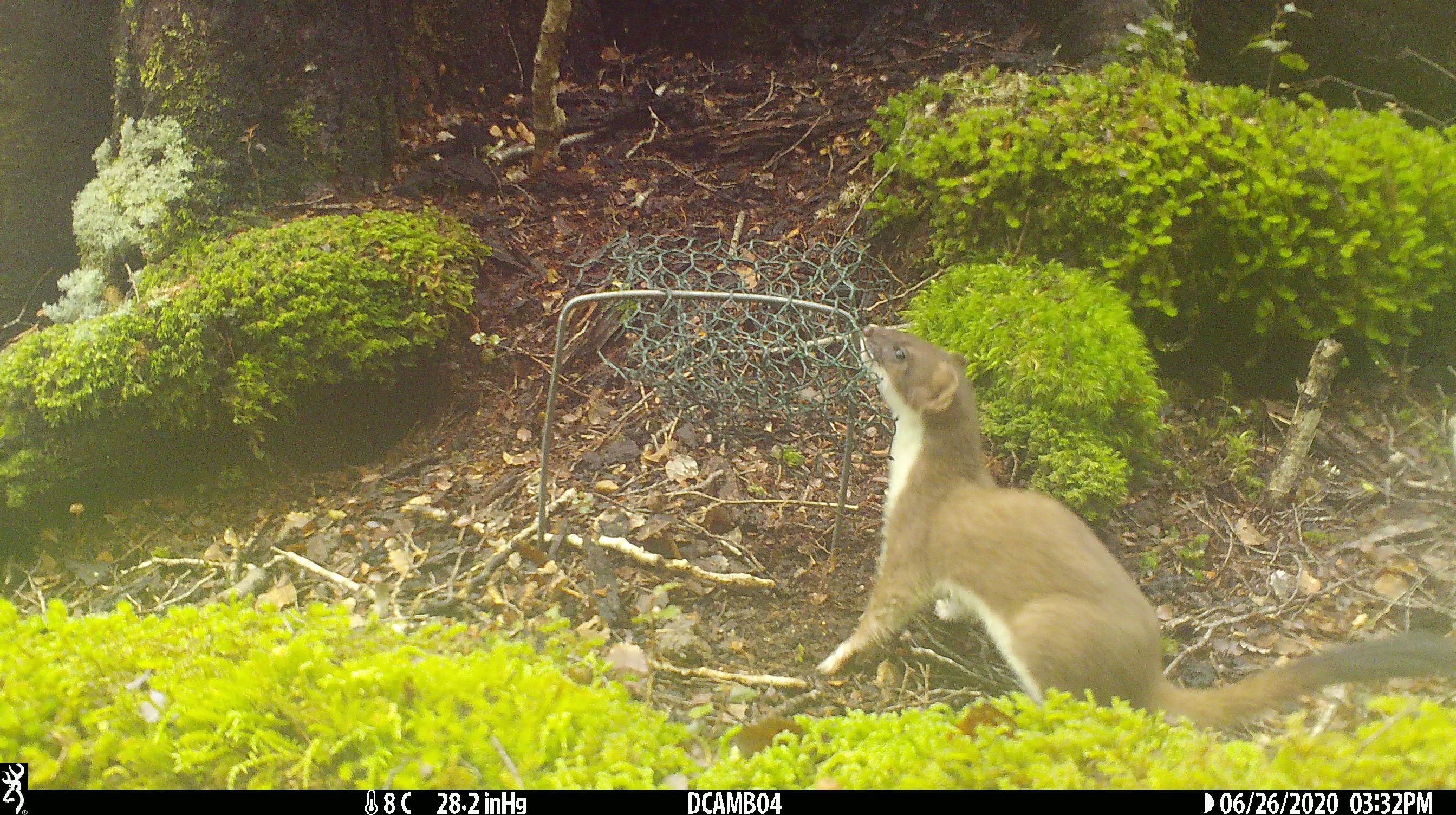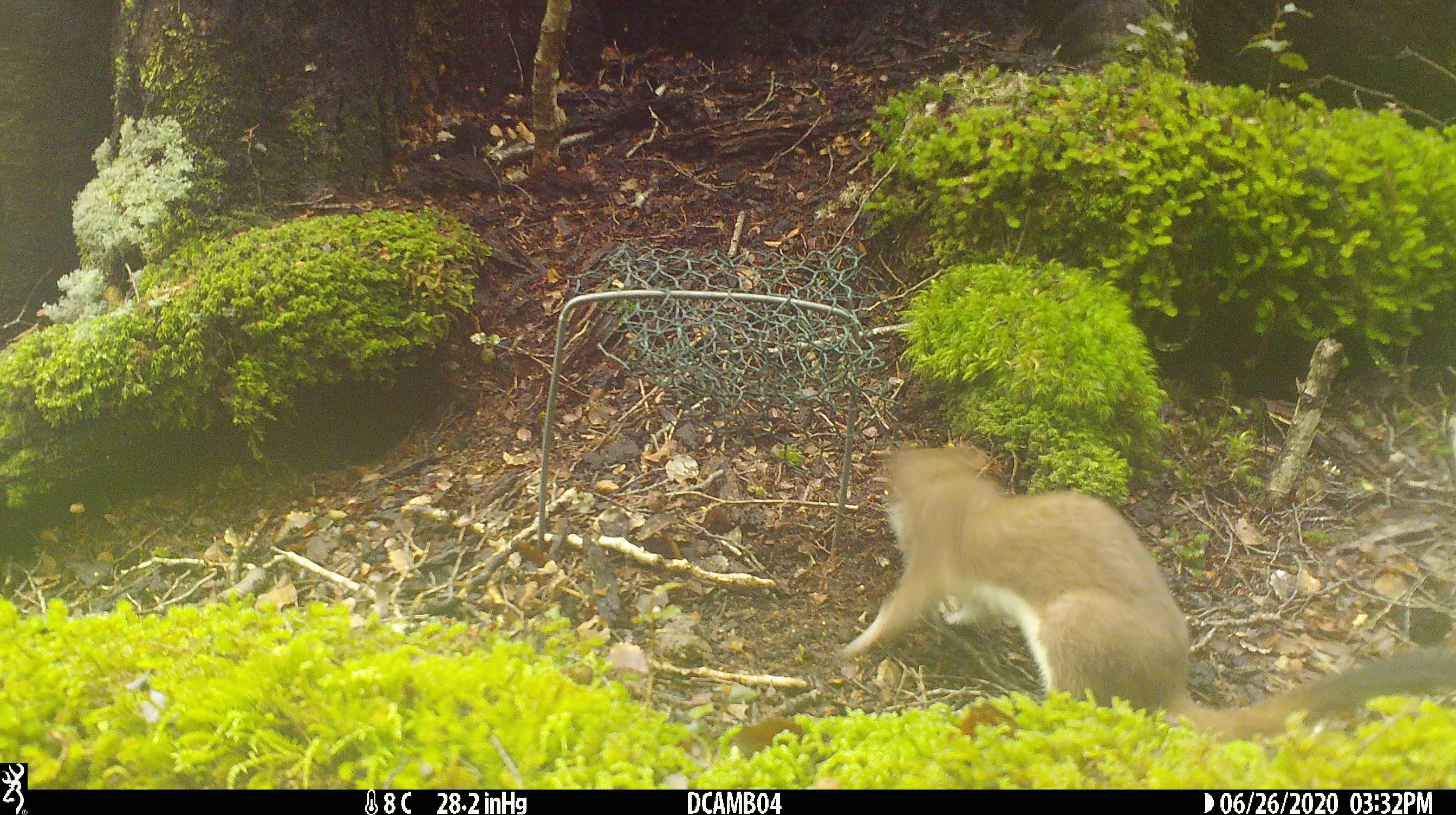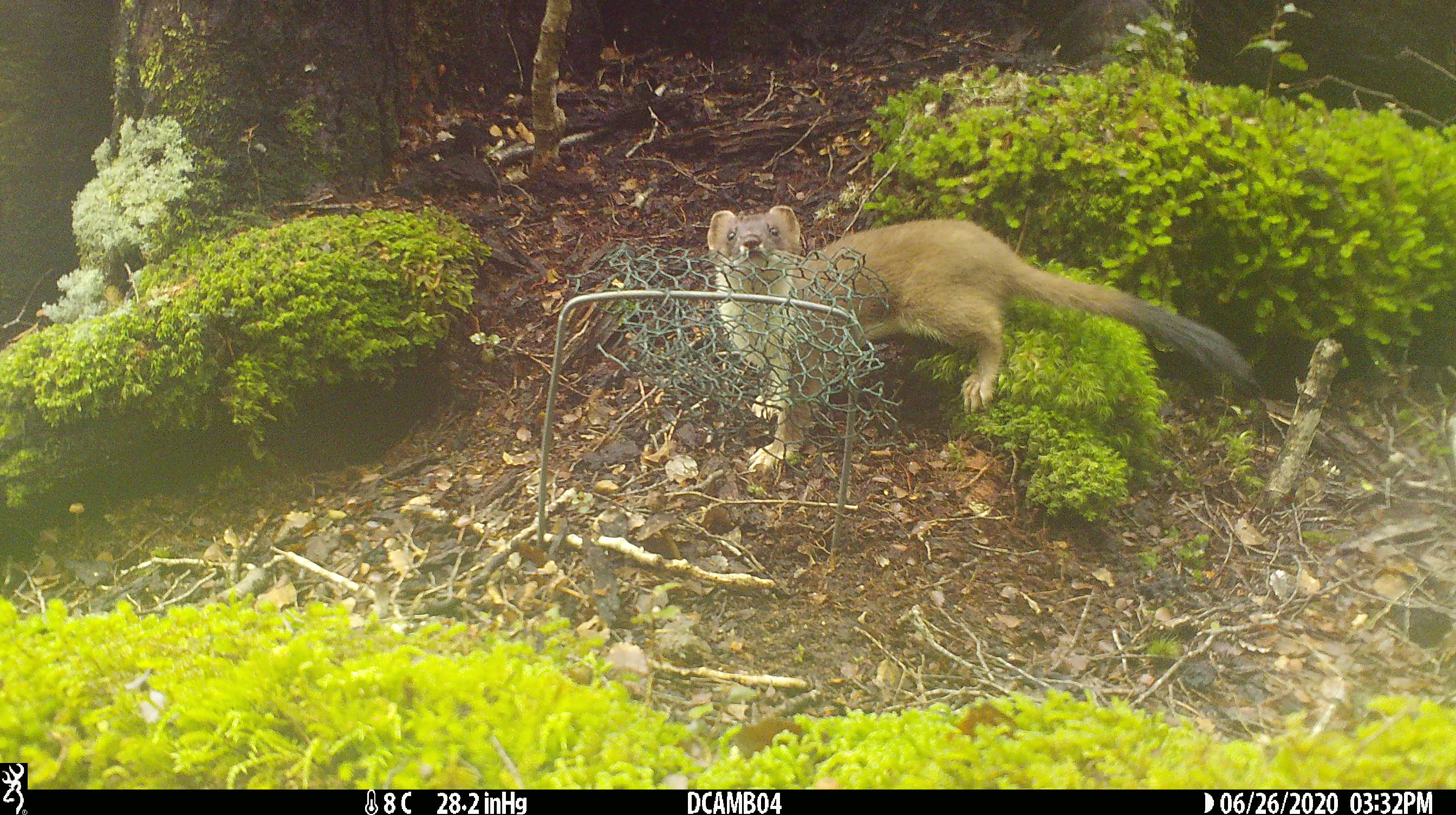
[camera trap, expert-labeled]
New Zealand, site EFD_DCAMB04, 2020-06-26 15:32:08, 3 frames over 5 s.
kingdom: Animalia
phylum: Chordata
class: Mammalia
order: Carnivora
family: Mustelidae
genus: Mustela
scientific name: Mustela erminea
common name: stoat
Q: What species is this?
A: Stoat (Mustela erminea).